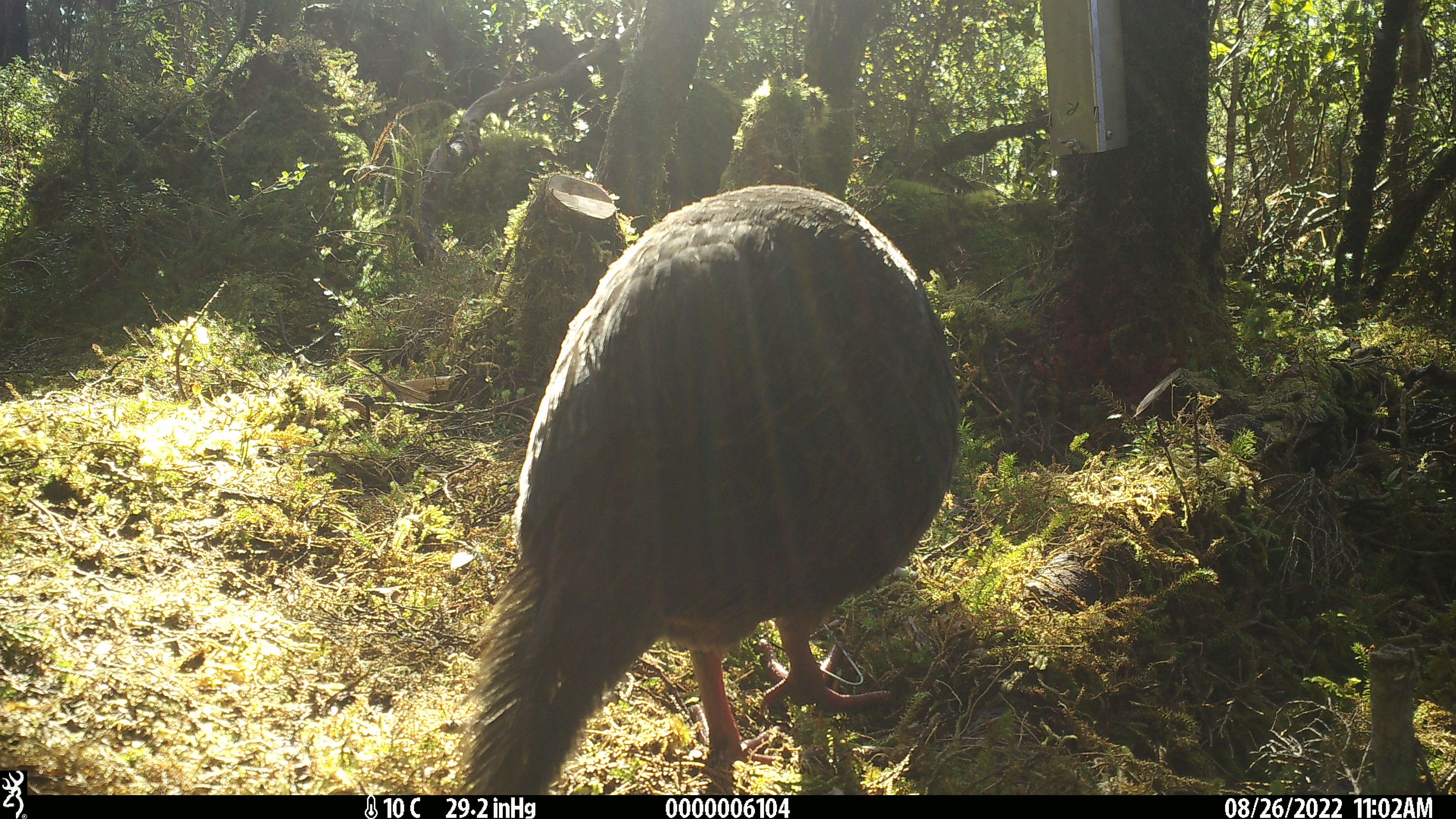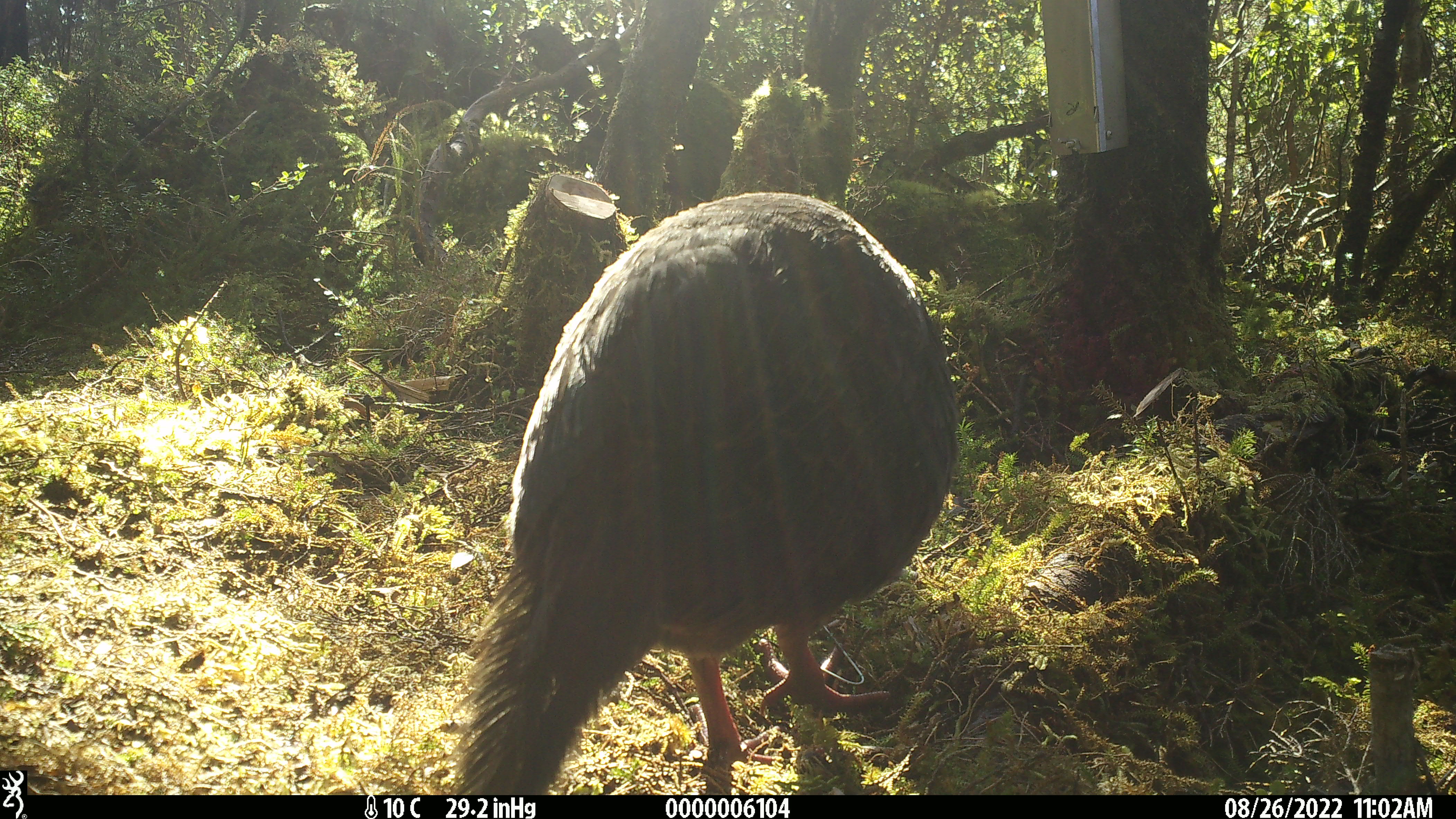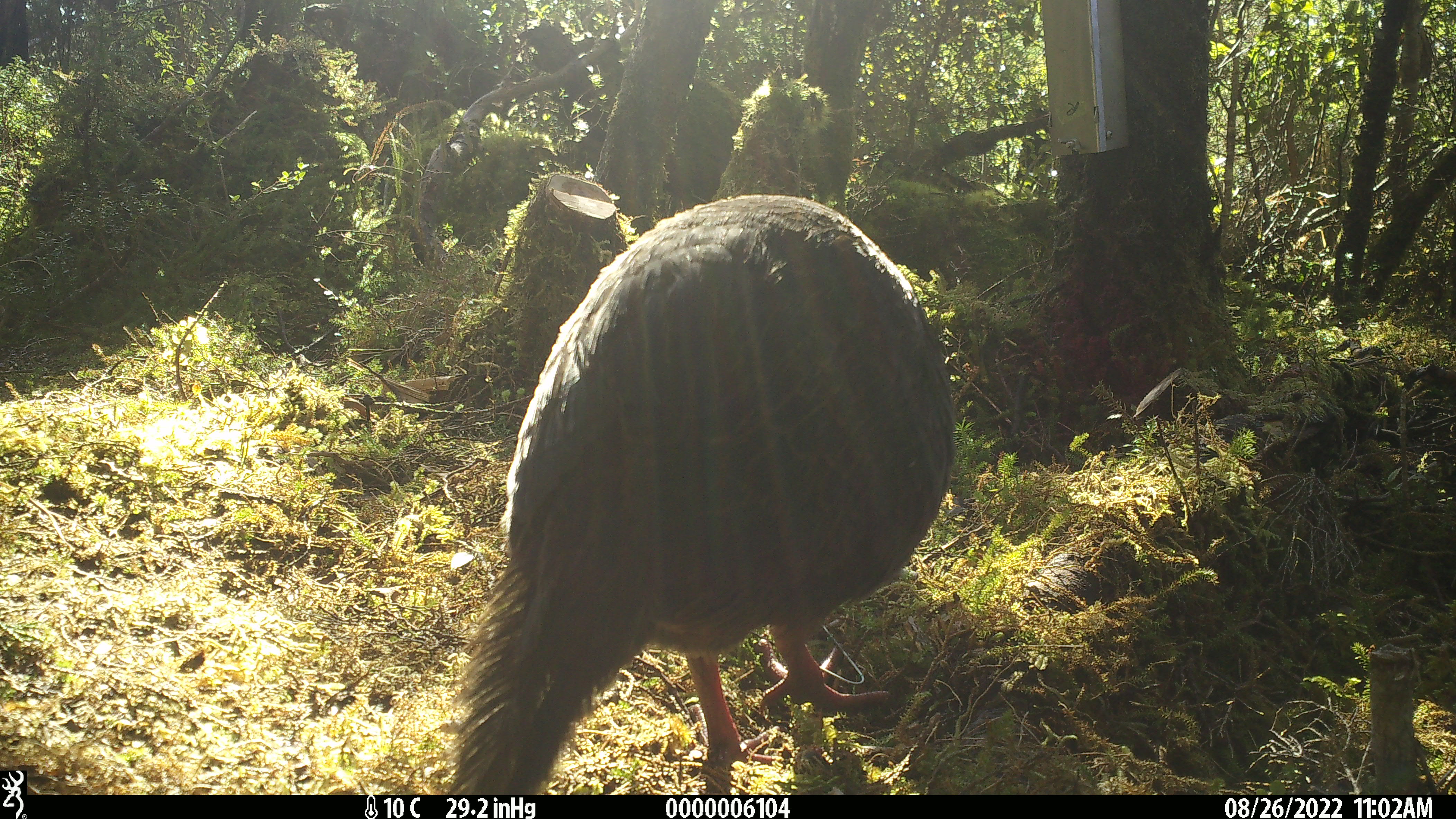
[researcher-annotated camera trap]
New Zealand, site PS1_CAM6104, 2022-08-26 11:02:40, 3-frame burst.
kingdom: Animalia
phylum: Chordata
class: Aves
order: Gruiformes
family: Rallidae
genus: Gallirallus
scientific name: Gallirallus australis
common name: weka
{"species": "weka (Gallirallus australis)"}